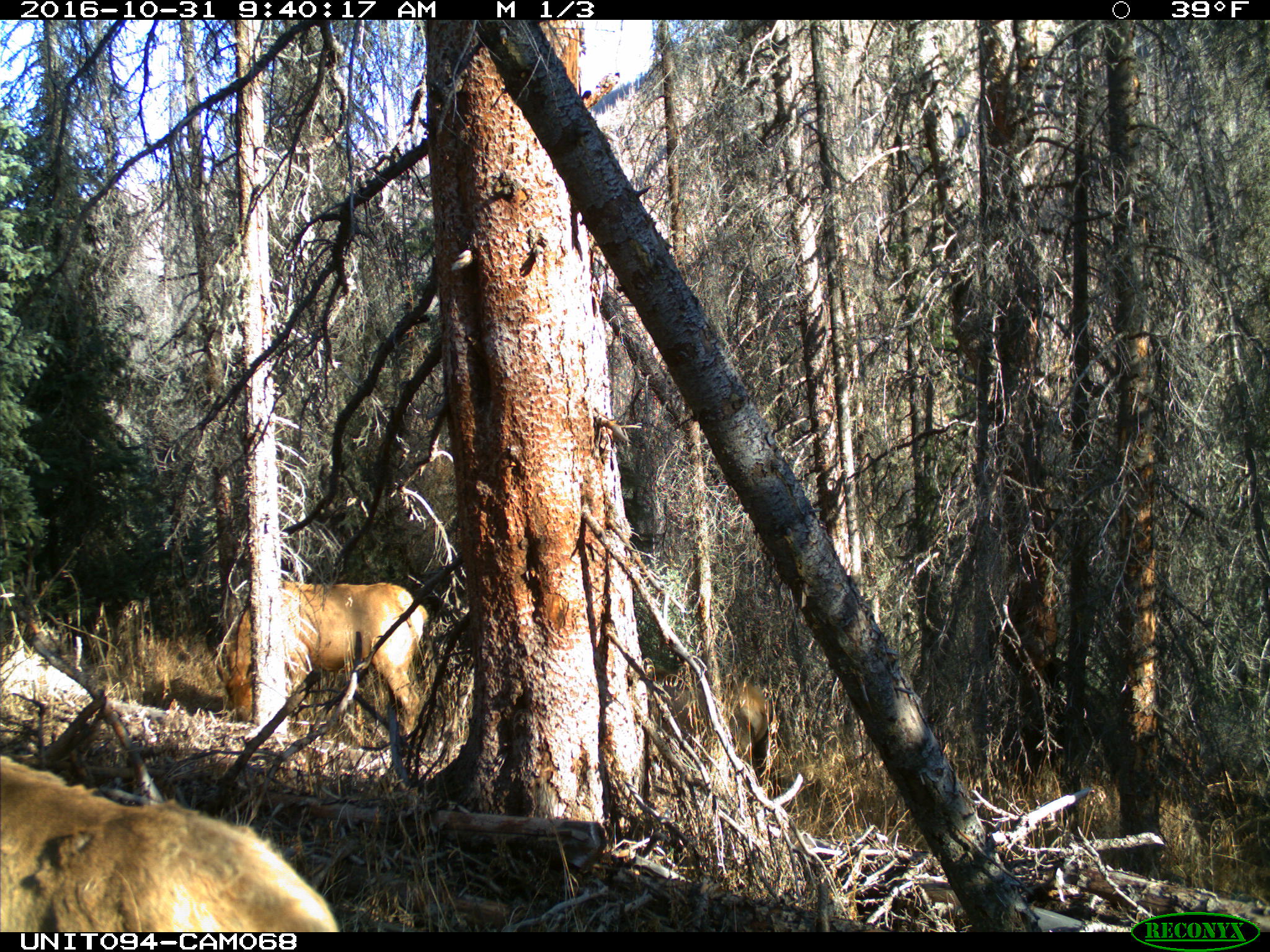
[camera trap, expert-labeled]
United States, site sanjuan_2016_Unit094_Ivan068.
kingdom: Animalia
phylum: Chordata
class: Mammalia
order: Artiodactyla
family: Cervidae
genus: Cervus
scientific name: Cervus elaphus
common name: red deer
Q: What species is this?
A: Cervus elaphus (red deer).